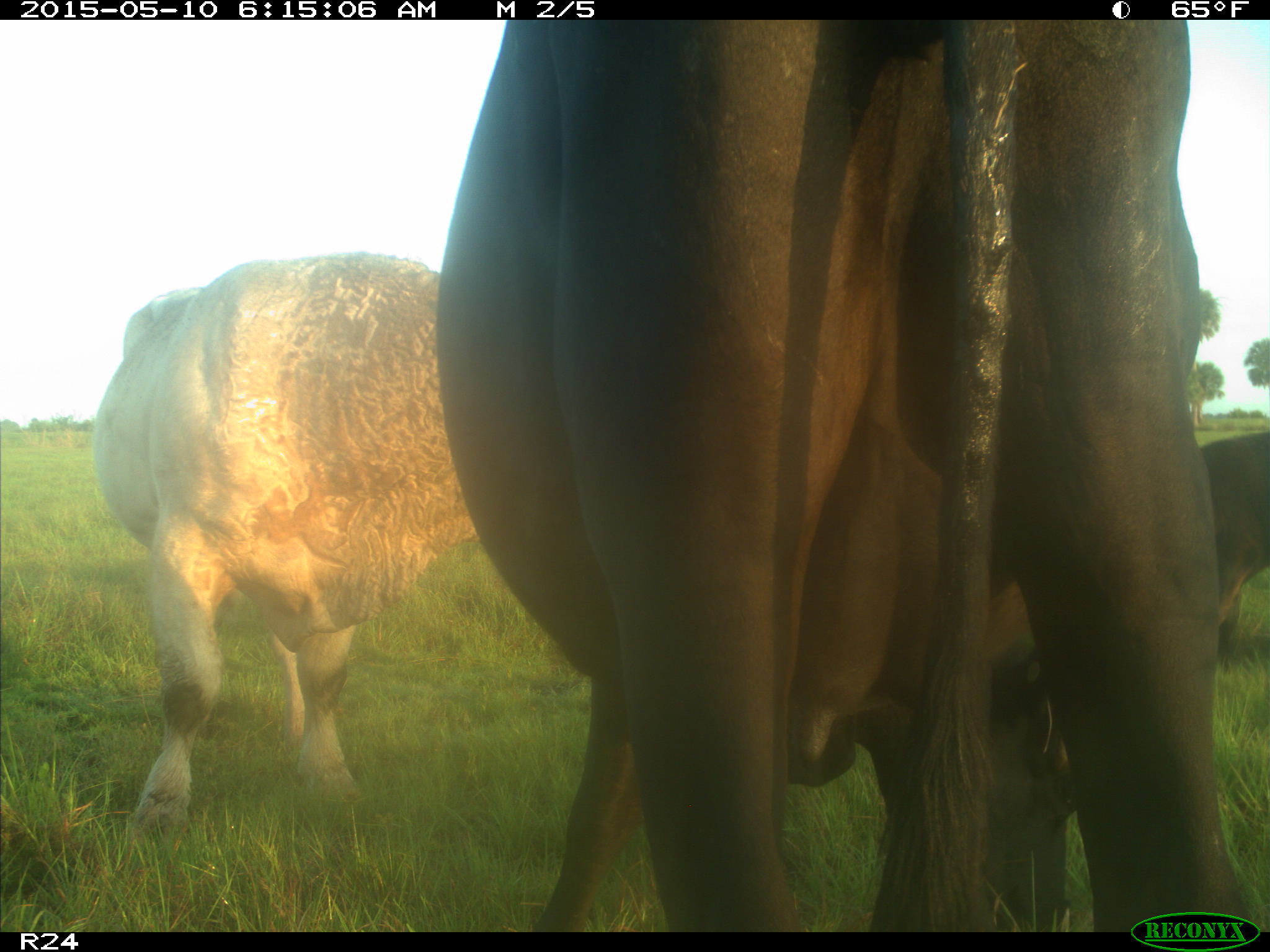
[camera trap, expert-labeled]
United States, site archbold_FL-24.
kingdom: Animalia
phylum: Chordata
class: Mammalia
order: Artiodactyla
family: Bovidae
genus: Bos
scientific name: Bos taurus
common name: domestic cow